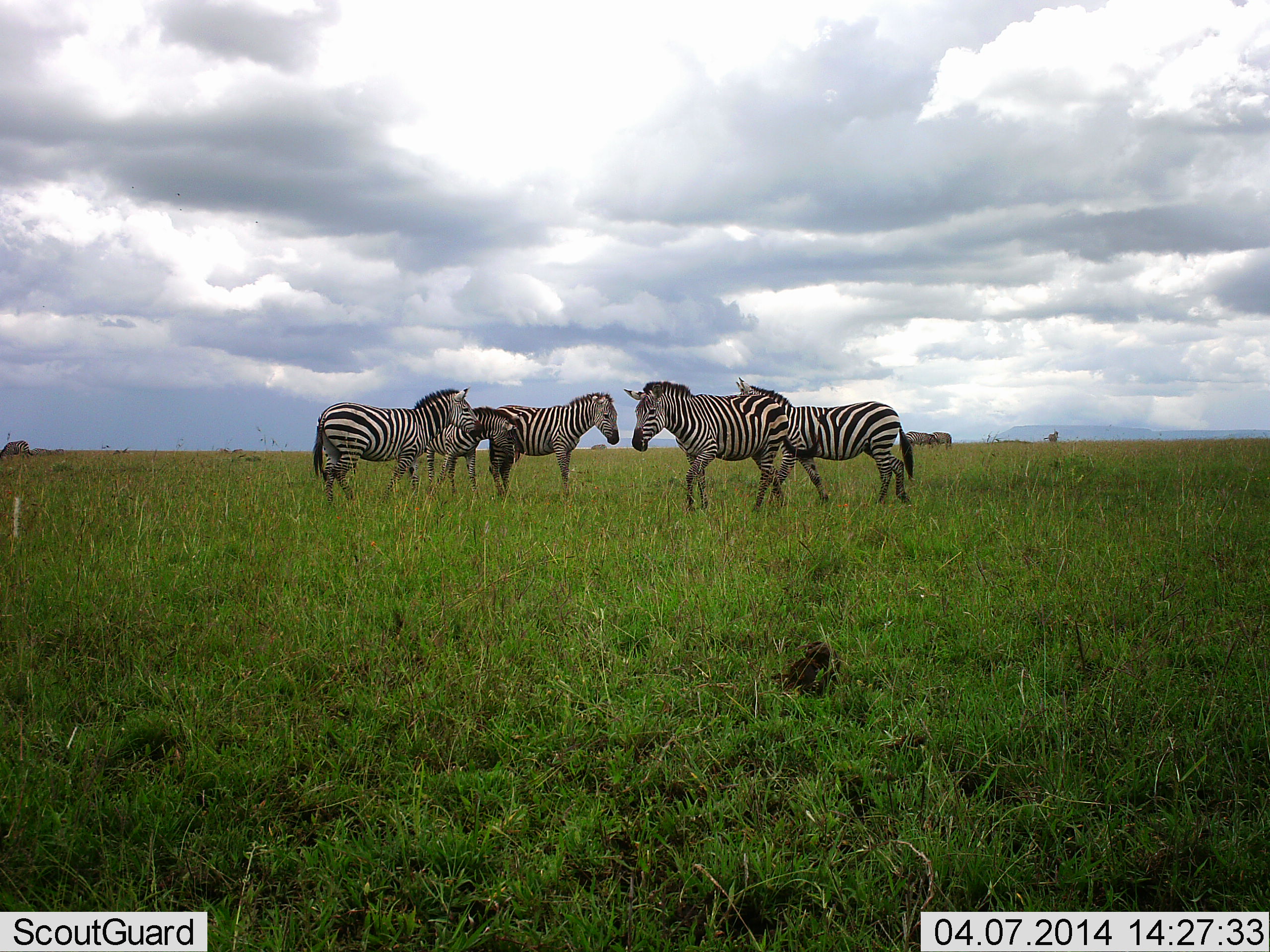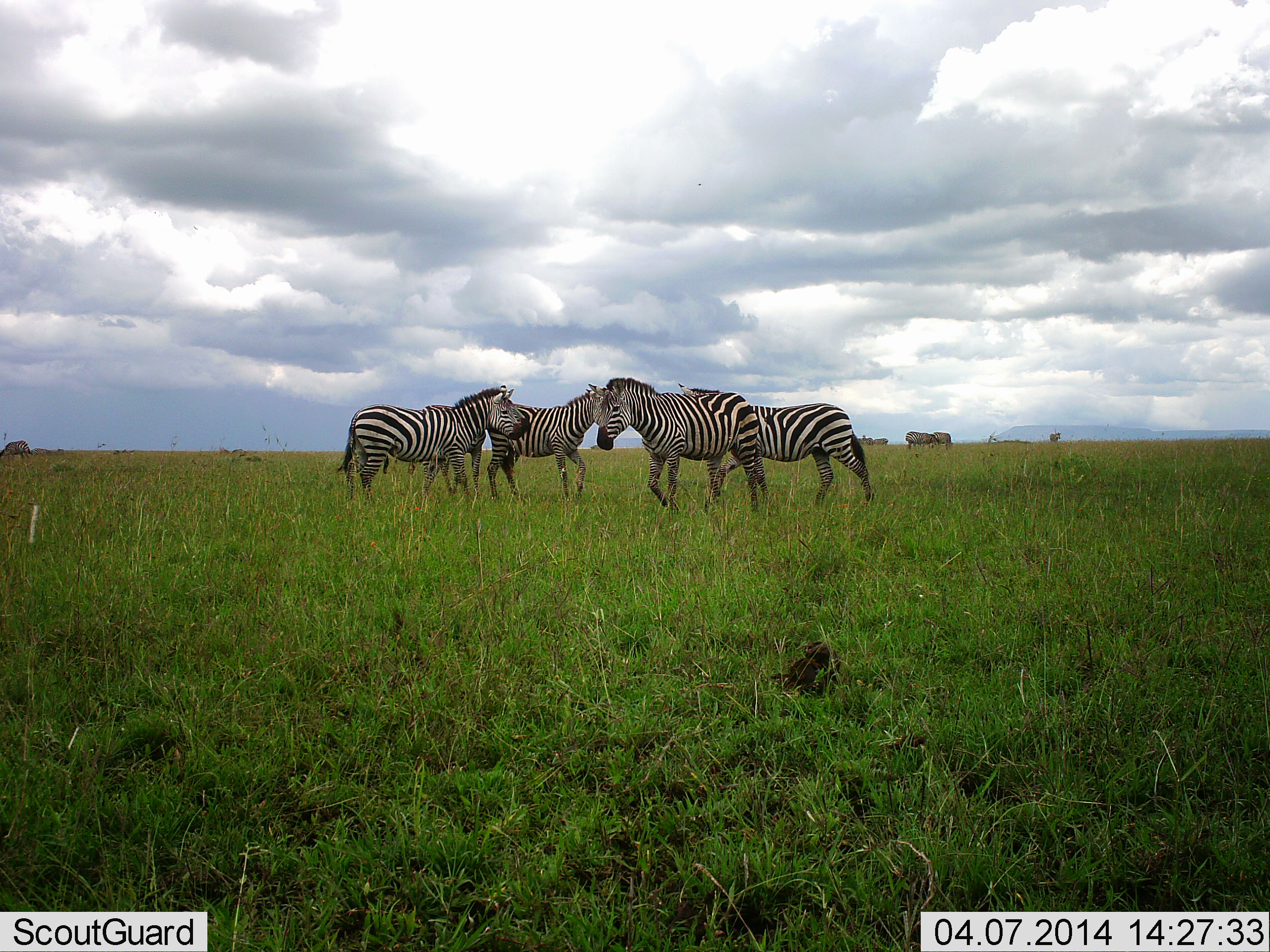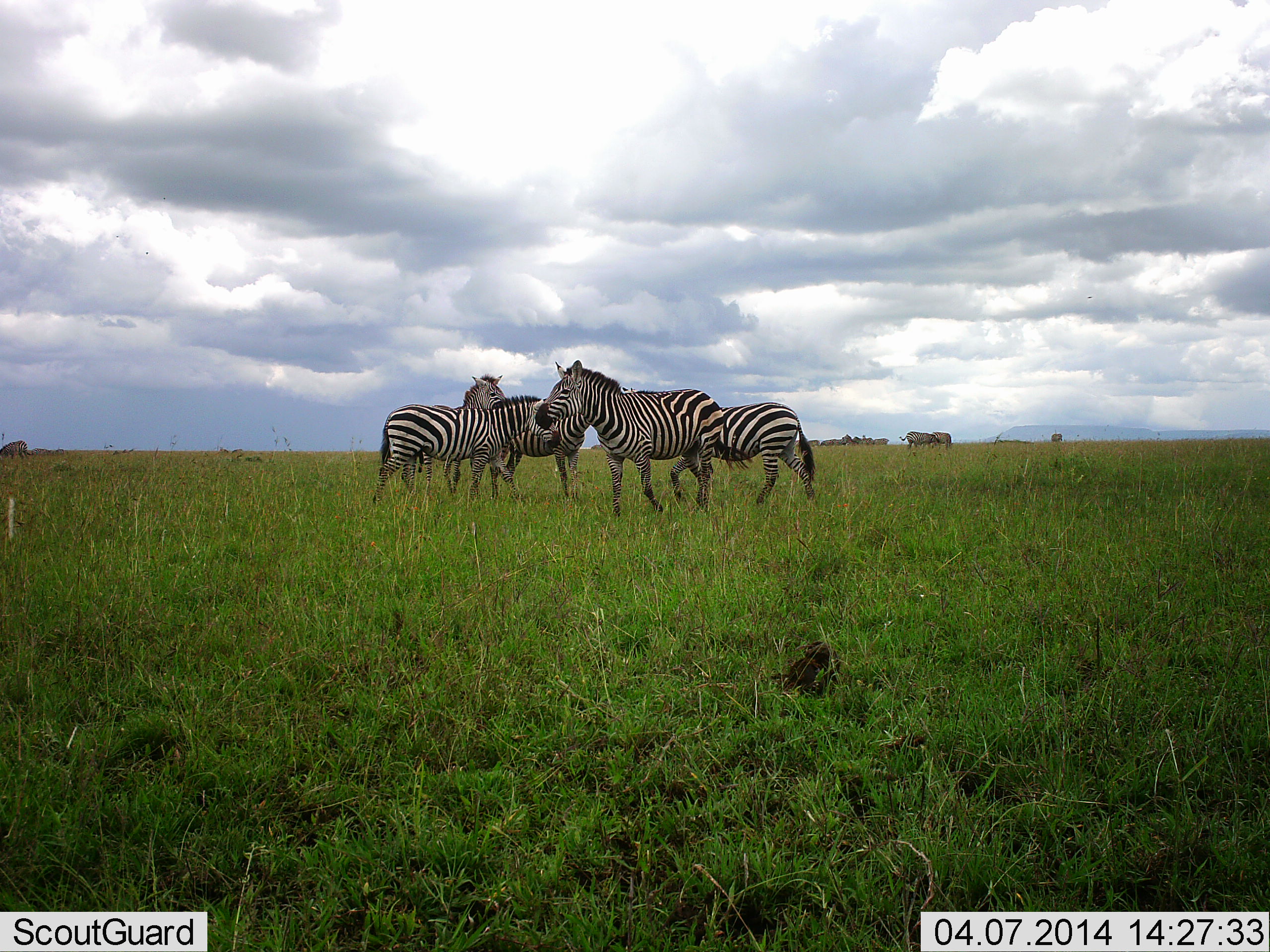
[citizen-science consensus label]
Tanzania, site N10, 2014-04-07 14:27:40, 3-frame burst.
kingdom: Animalia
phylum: Chordata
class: Mammalia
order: Perissodactyla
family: Equidae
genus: Equus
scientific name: Equus quagga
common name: plains zebra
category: zebra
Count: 5.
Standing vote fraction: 50%.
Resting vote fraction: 0%.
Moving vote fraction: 80%.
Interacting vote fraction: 20%.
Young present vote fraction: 10%.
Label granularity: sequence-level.